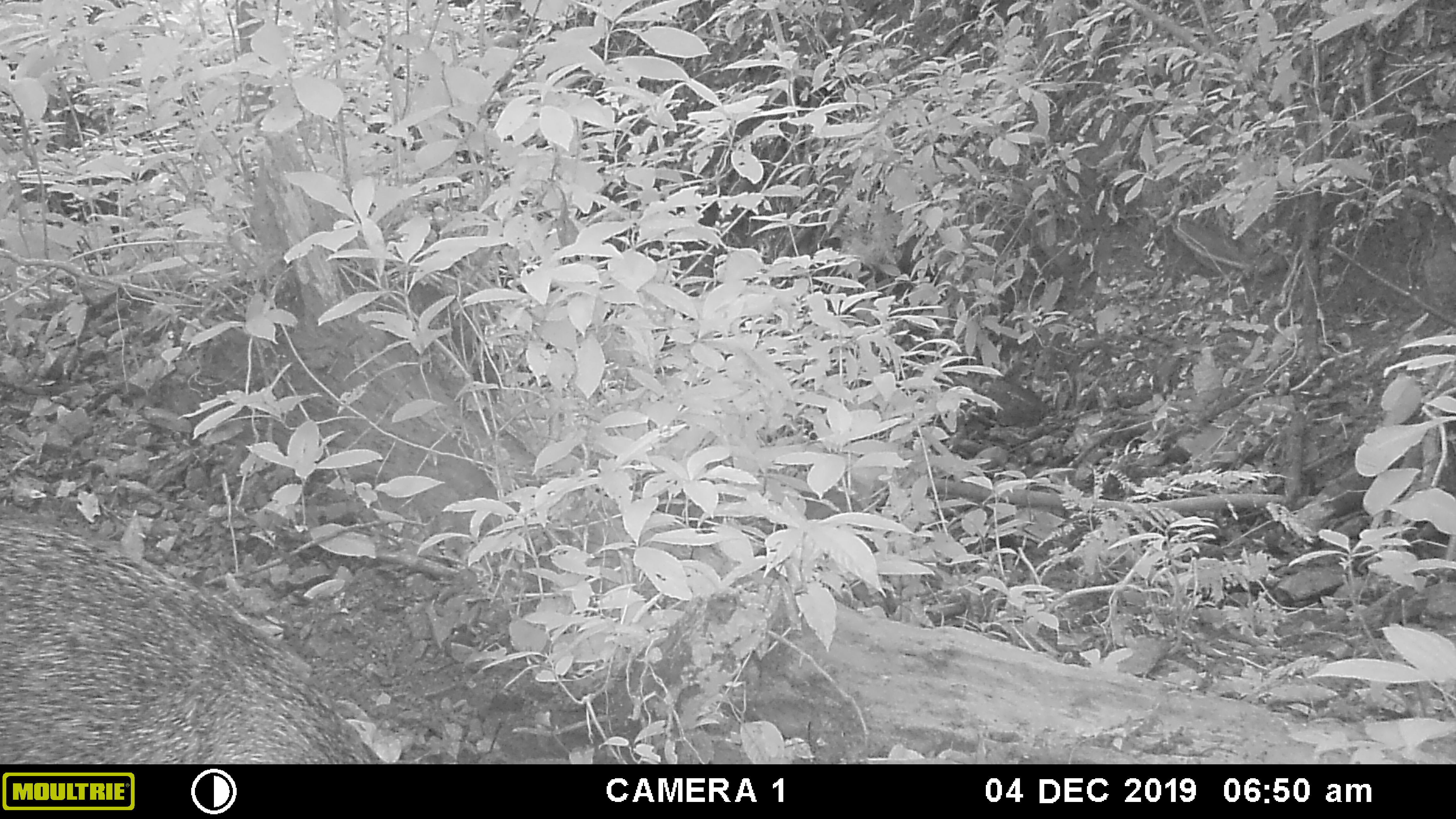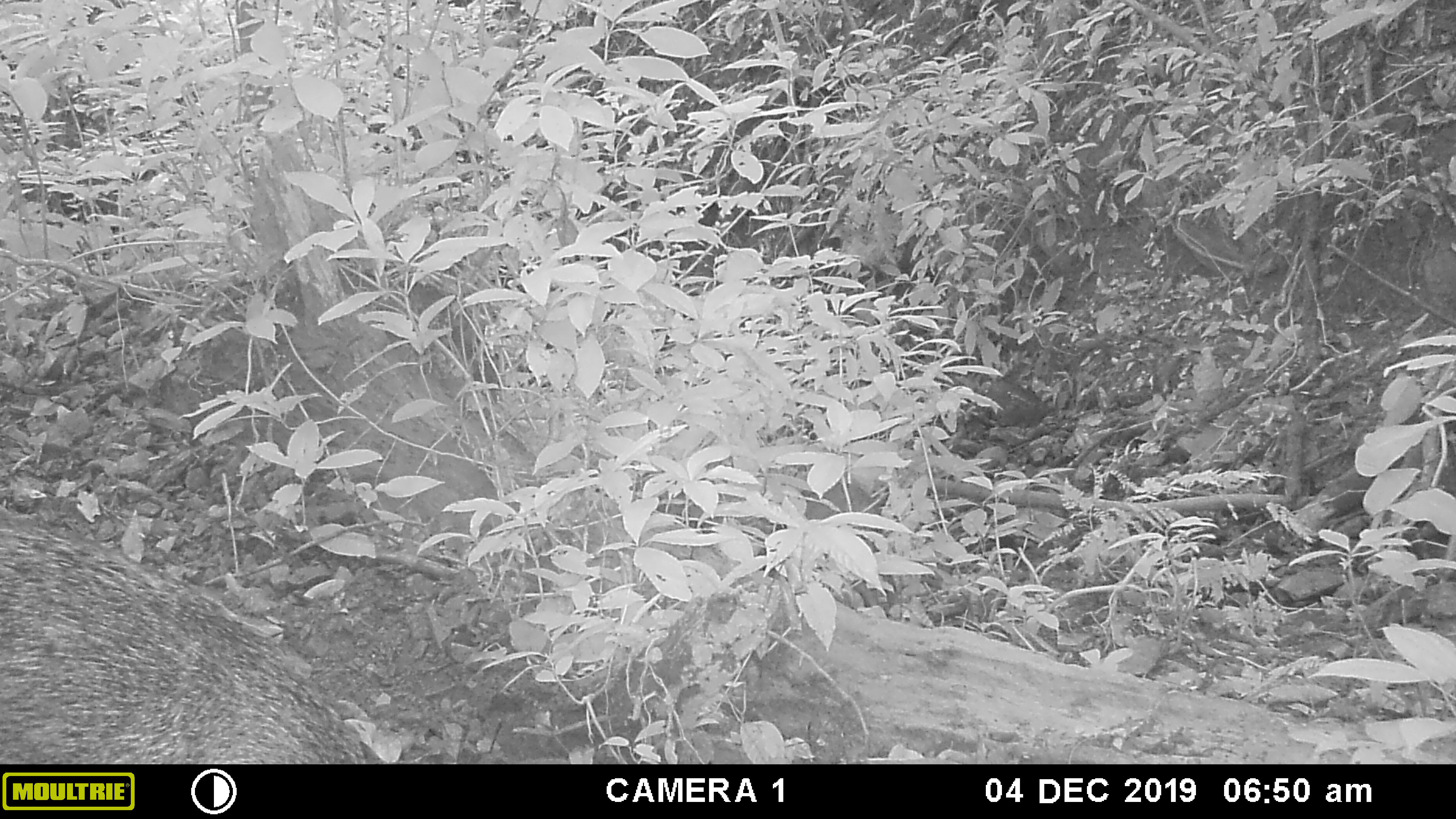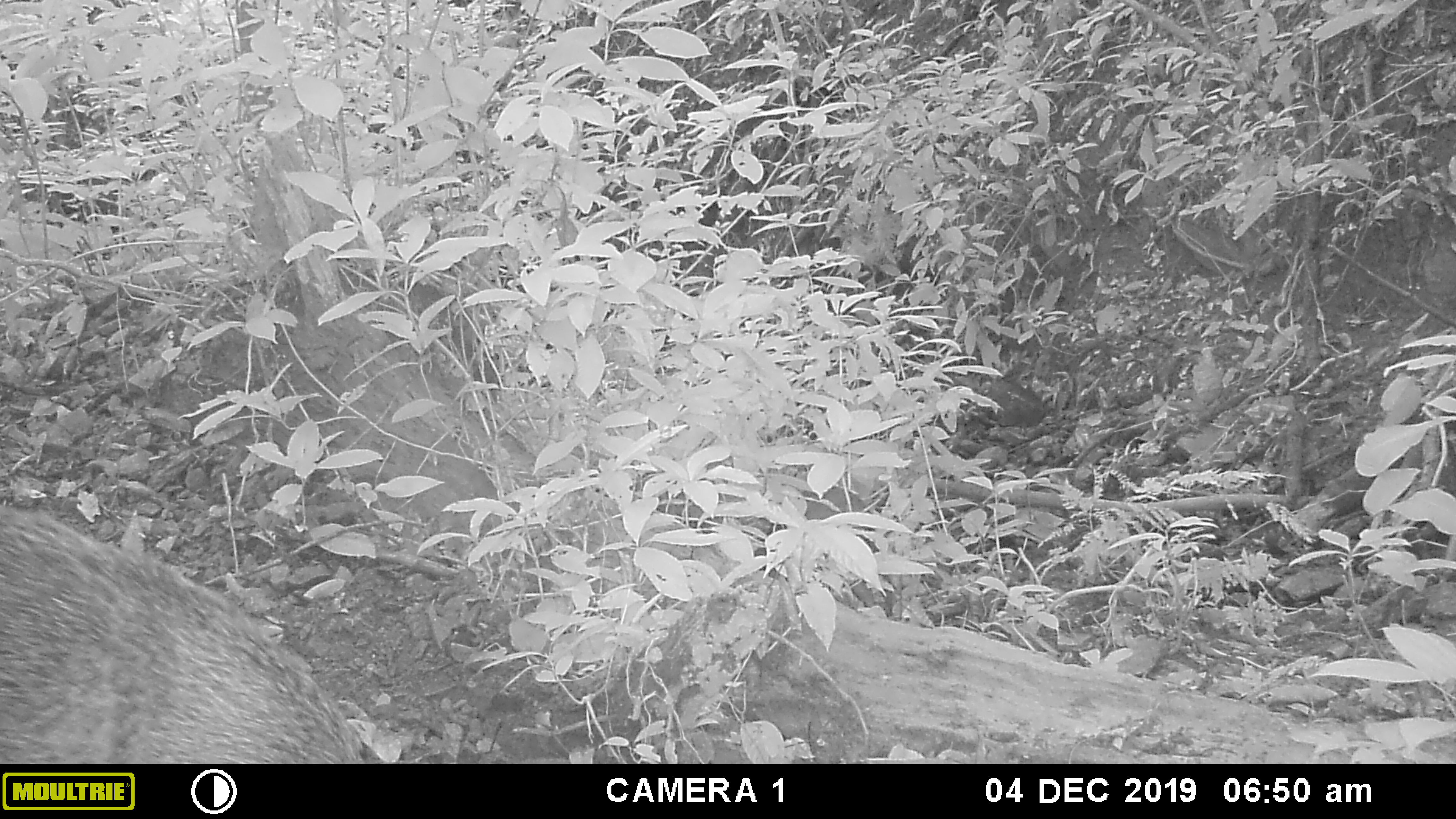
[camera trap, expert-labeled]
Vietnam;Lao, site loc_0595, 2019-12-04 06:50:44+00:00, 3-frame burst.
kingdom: Animalia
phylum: Chordata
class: Mammalia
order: Artiodactyla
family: Suidae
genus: Sus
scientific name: Sus scrofa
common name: eurasian wild pig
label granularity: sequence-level